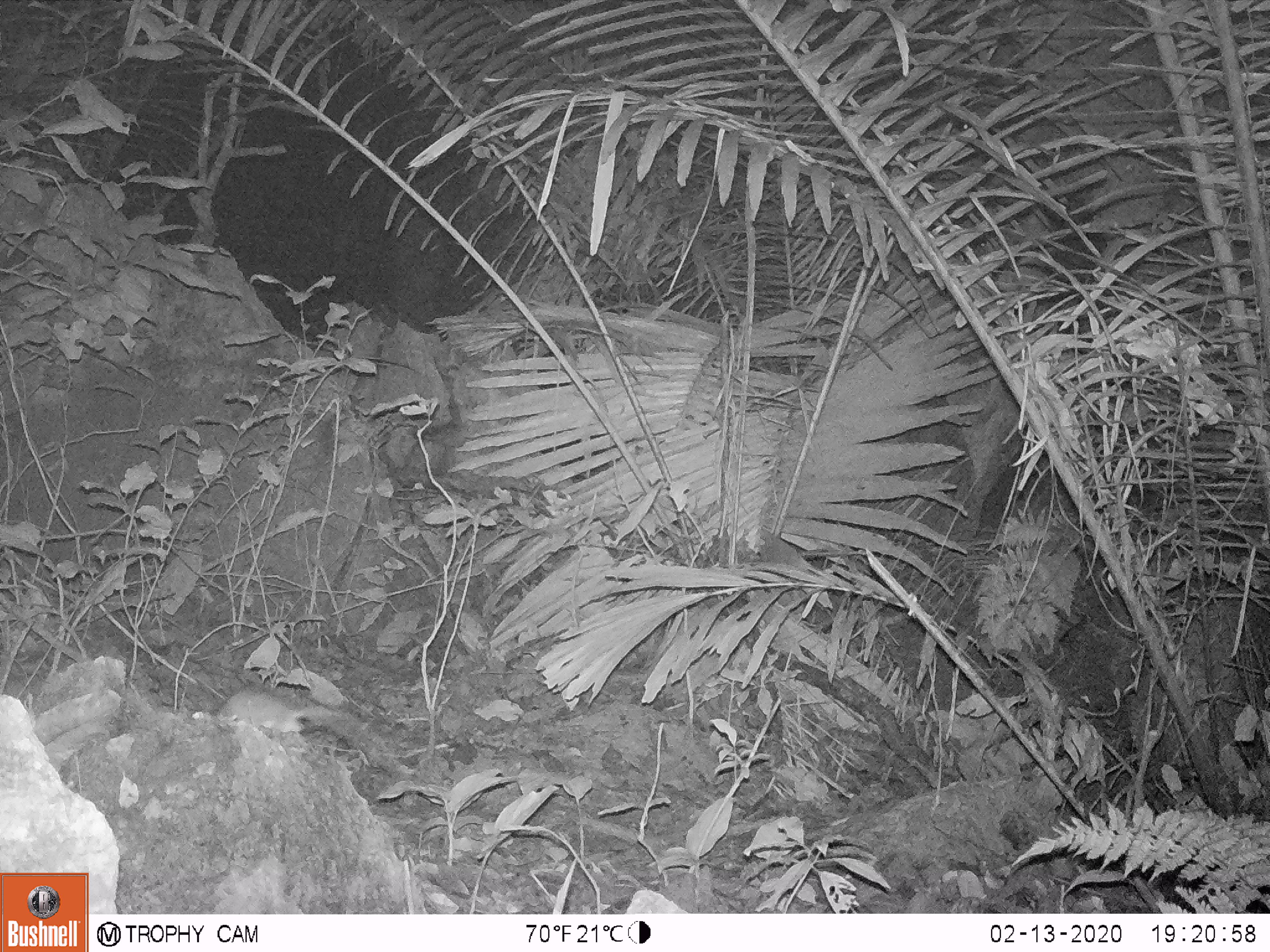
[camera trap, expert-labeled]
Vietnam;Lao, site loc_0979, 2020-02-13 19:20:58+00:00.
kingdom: Animalia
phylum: Chordata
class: Mammalia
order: Rodentia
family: Muridae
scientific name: Muridae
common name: old-world mice and rats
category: unidentified murid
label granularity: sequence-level